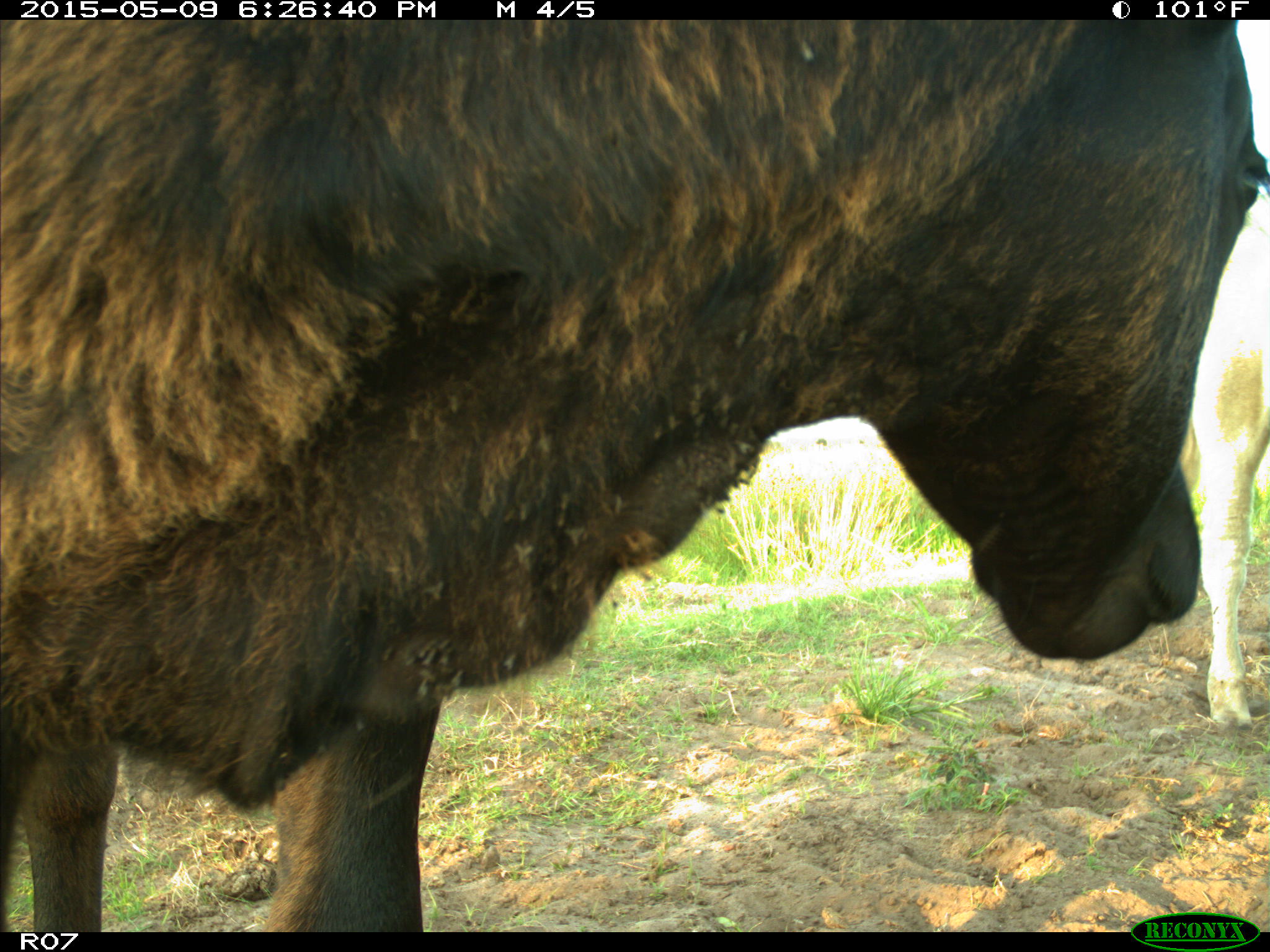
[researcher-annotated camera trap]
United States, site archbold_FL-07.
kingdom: Animalia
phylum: Chordata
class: Mammalia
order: Artiodactyla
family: Bovidae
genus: Bos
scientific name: Bos taurus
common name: domestic cow